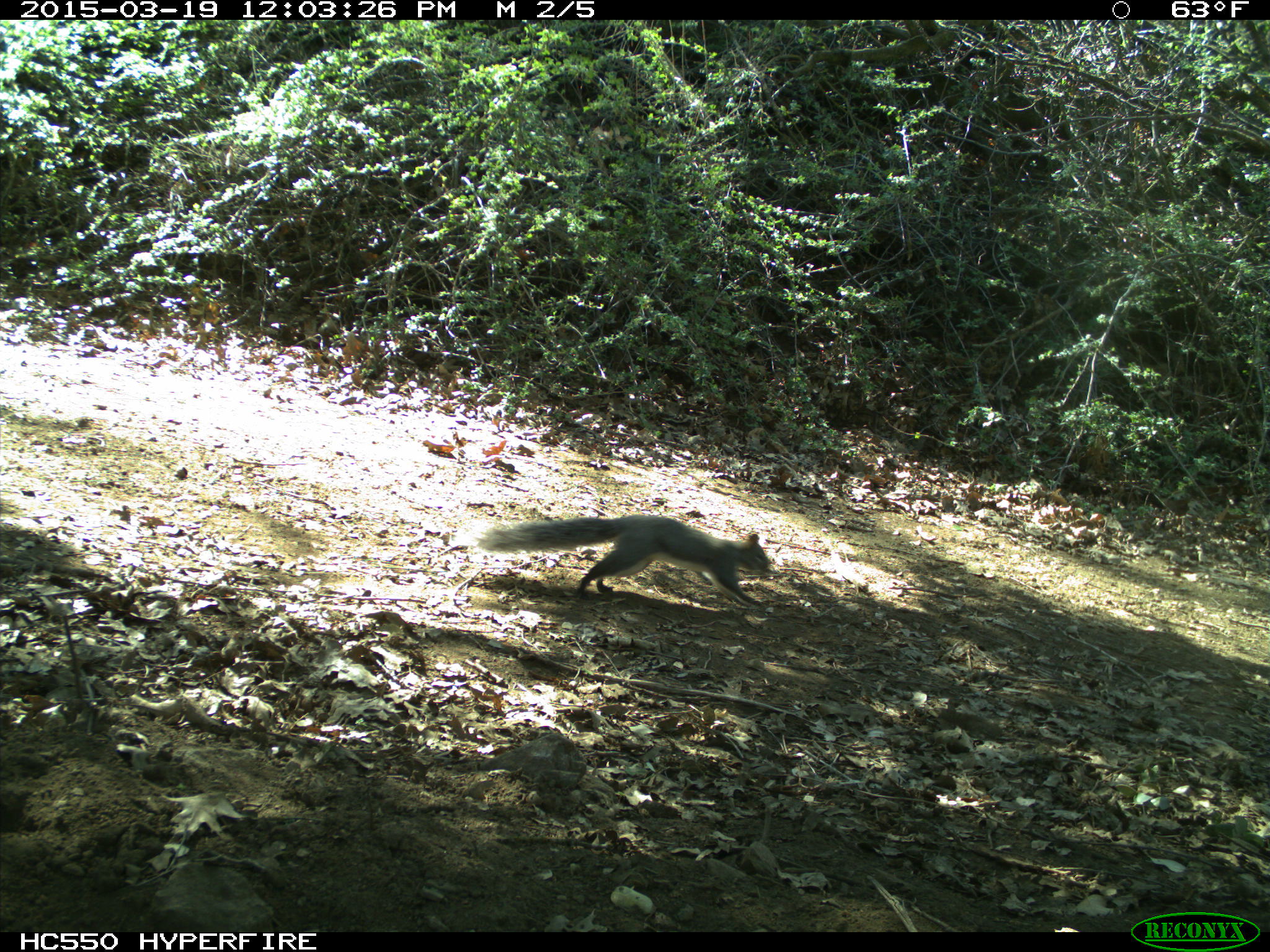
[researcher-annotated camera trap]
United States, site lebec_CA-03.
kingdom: Animalia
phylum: Chordata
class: Mammalia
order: Rodentia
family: Sciuridae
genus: Sciurus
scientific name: Sciurus carolinensis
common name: eastern gray squirrel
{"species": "Sciurus carolinensis (eastern gray squirrel)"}